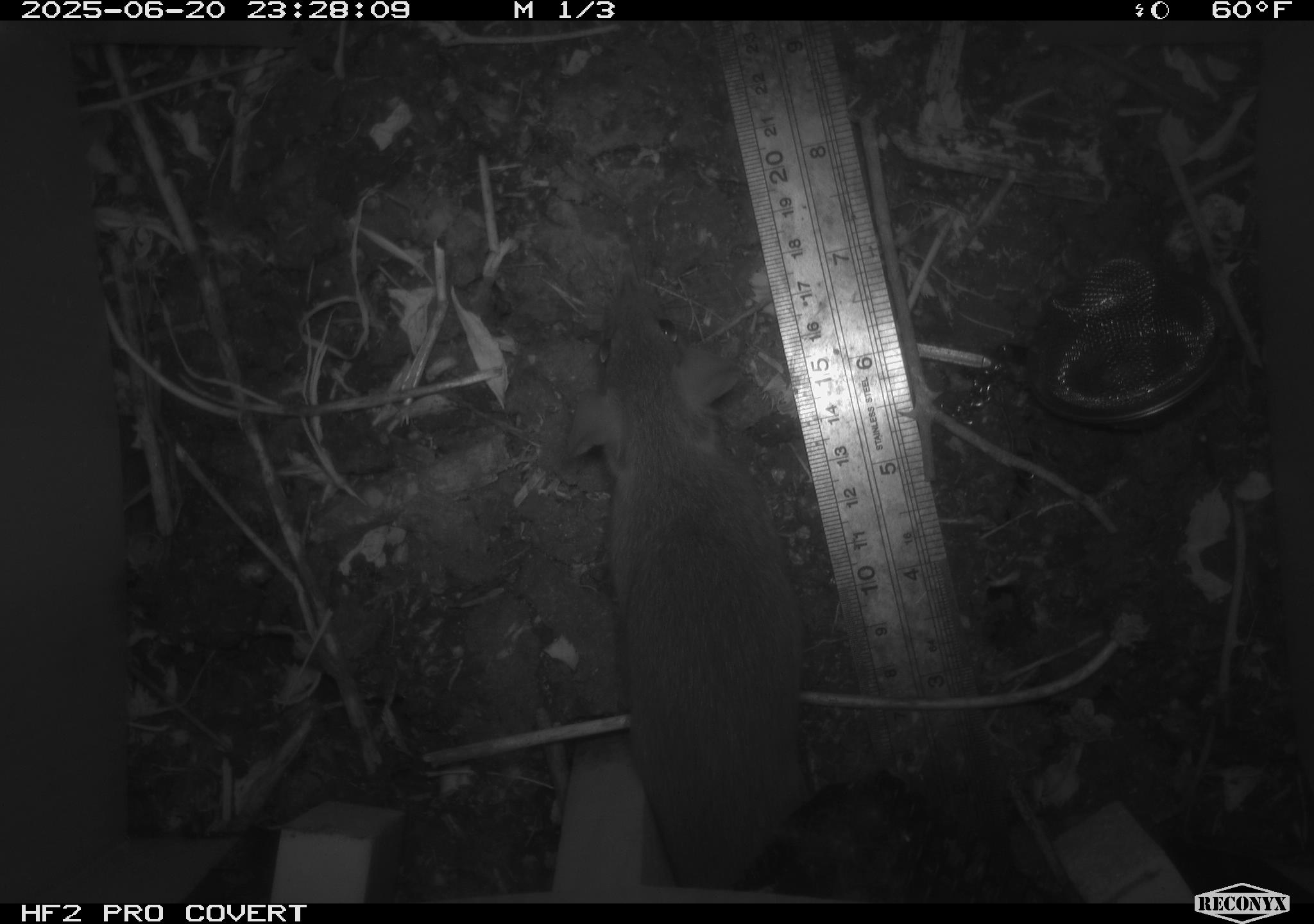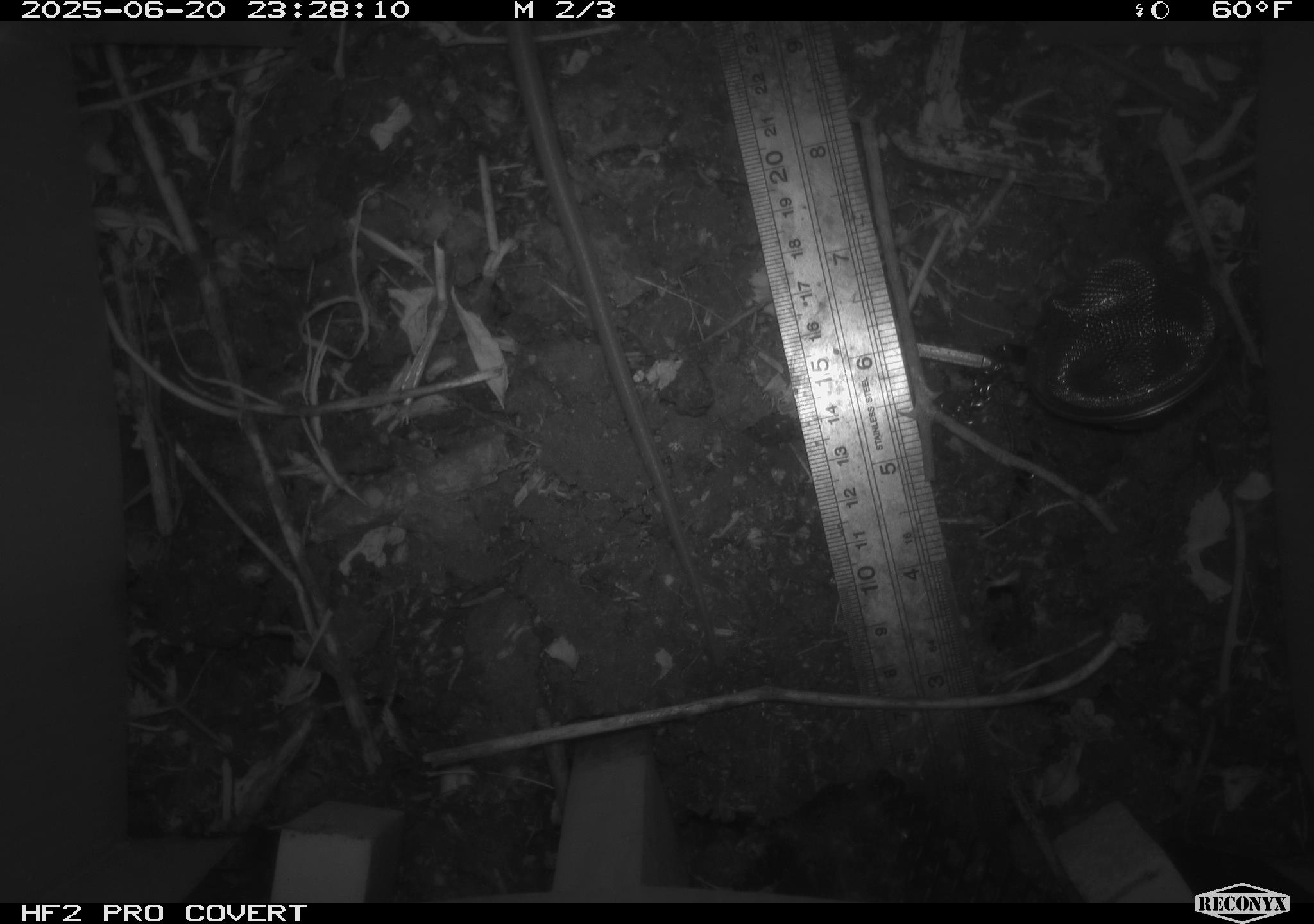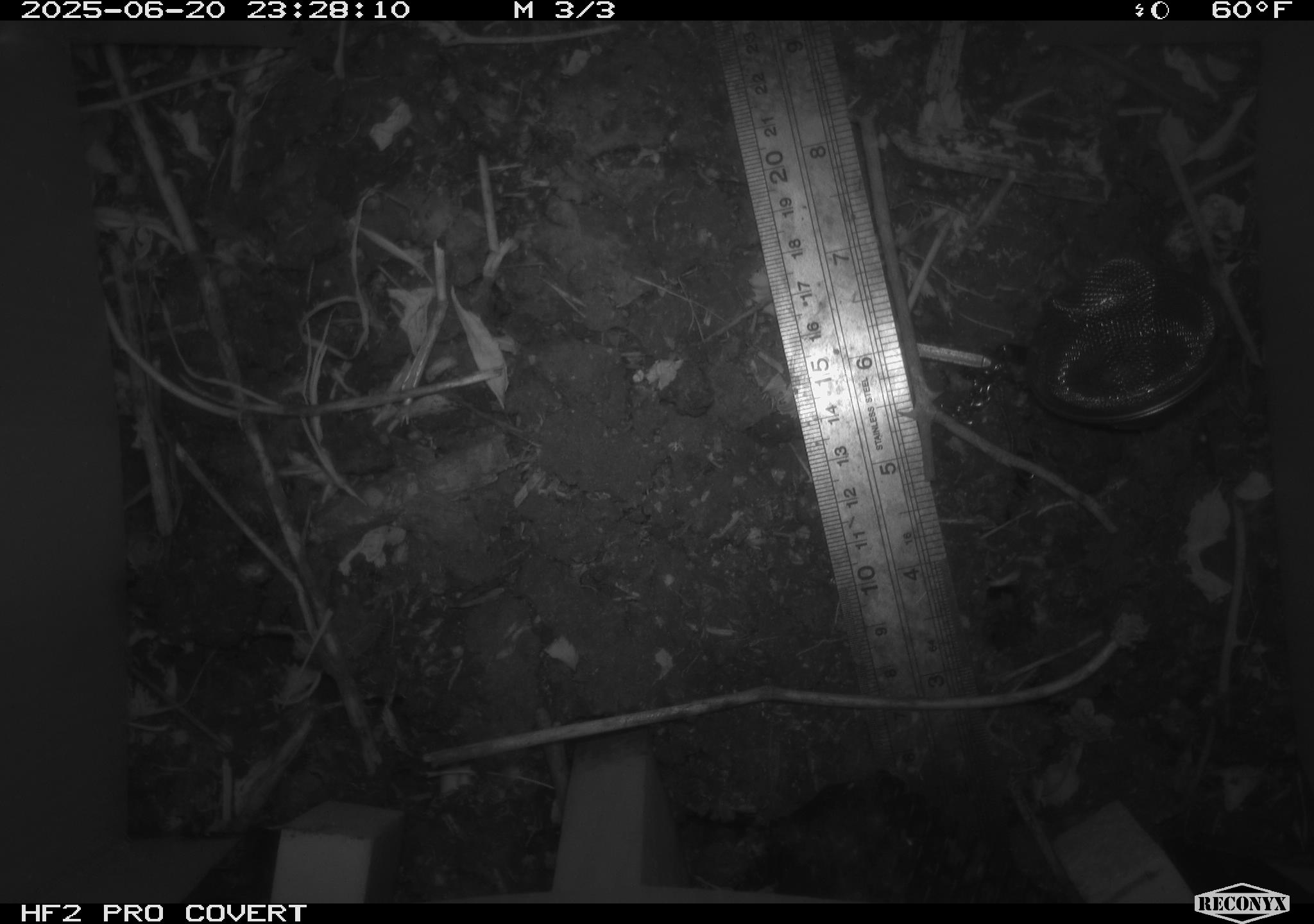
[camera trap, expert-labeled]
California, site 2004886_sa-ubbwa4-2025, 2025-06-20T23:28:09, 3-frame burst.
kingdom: Animalia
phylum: Chordata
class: Mammalia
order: Rodentia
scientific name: Rodentia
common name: rodent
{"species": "rodent (Rodentia)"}